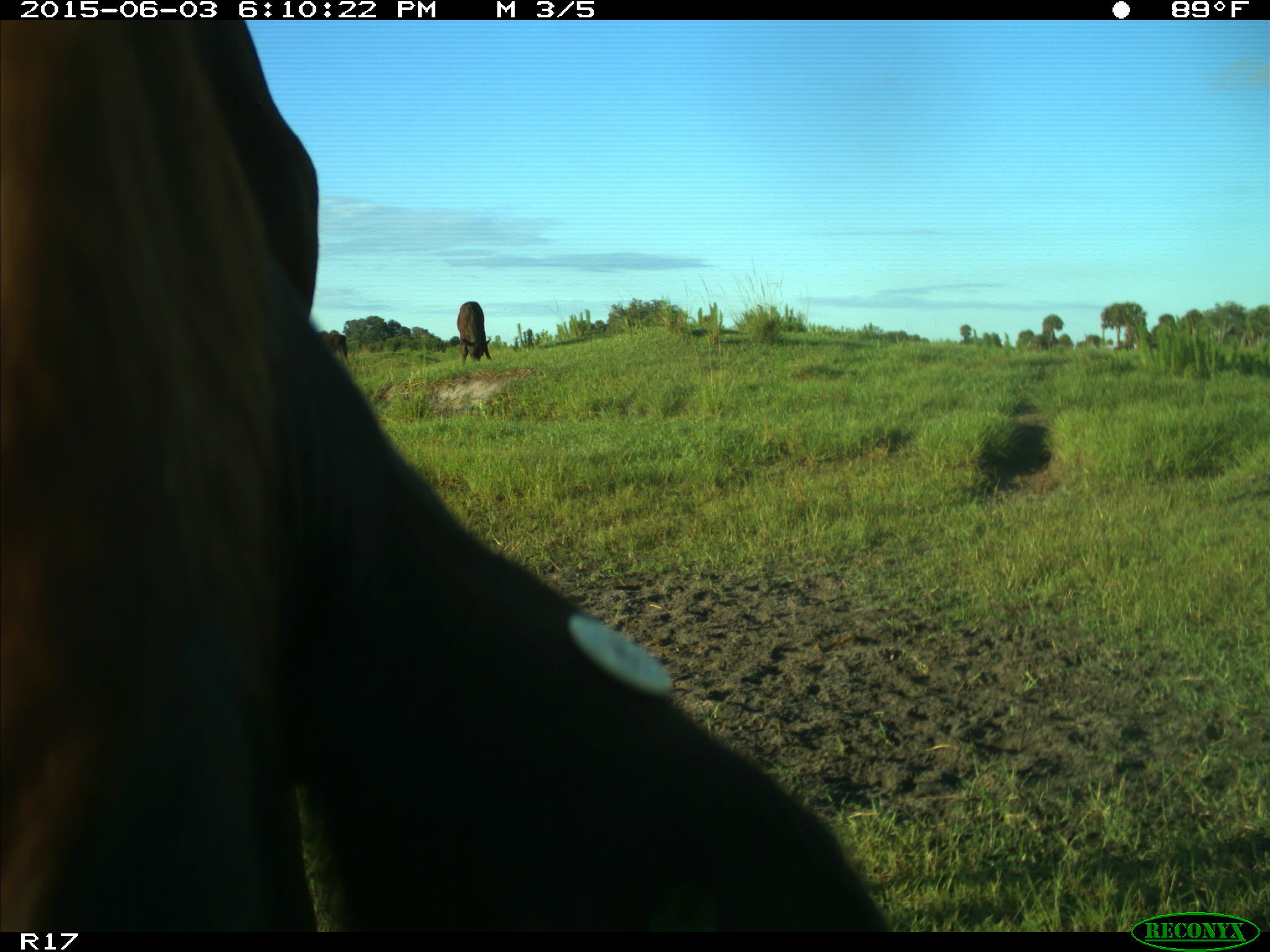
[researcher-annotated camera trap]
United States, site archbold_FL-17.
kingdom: Animalia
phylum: Chordata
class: Mammalia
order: Artiodactyla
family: Bovidae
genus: Bos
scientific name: Bos taurus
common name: domestic cow